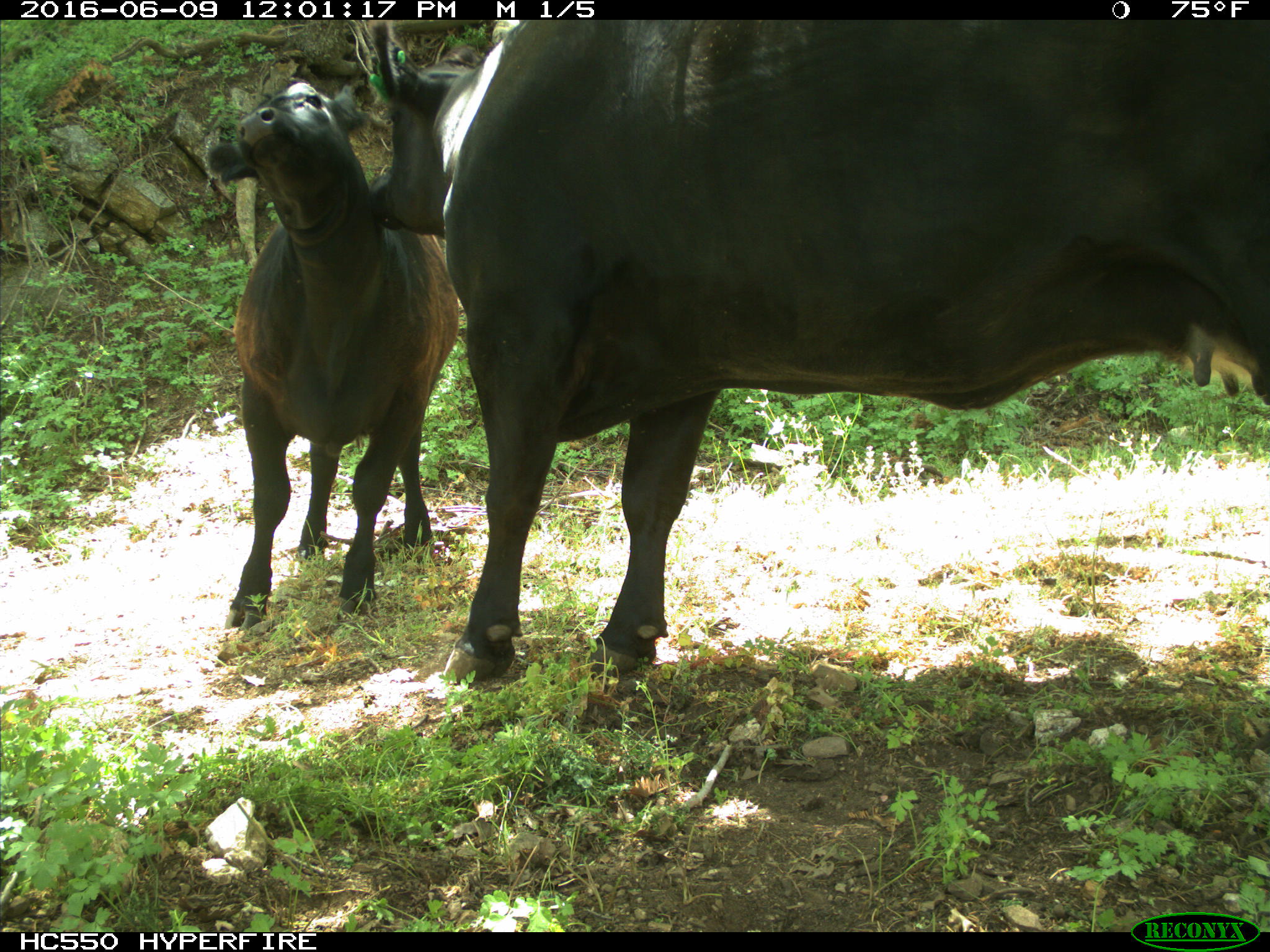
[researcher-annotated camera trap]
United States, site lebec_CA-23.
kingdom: Animalia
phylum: Chordata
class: Mammalia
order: Artiodactyla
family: Bovidae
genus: Bos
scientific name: Bos taurus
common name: domestic cow